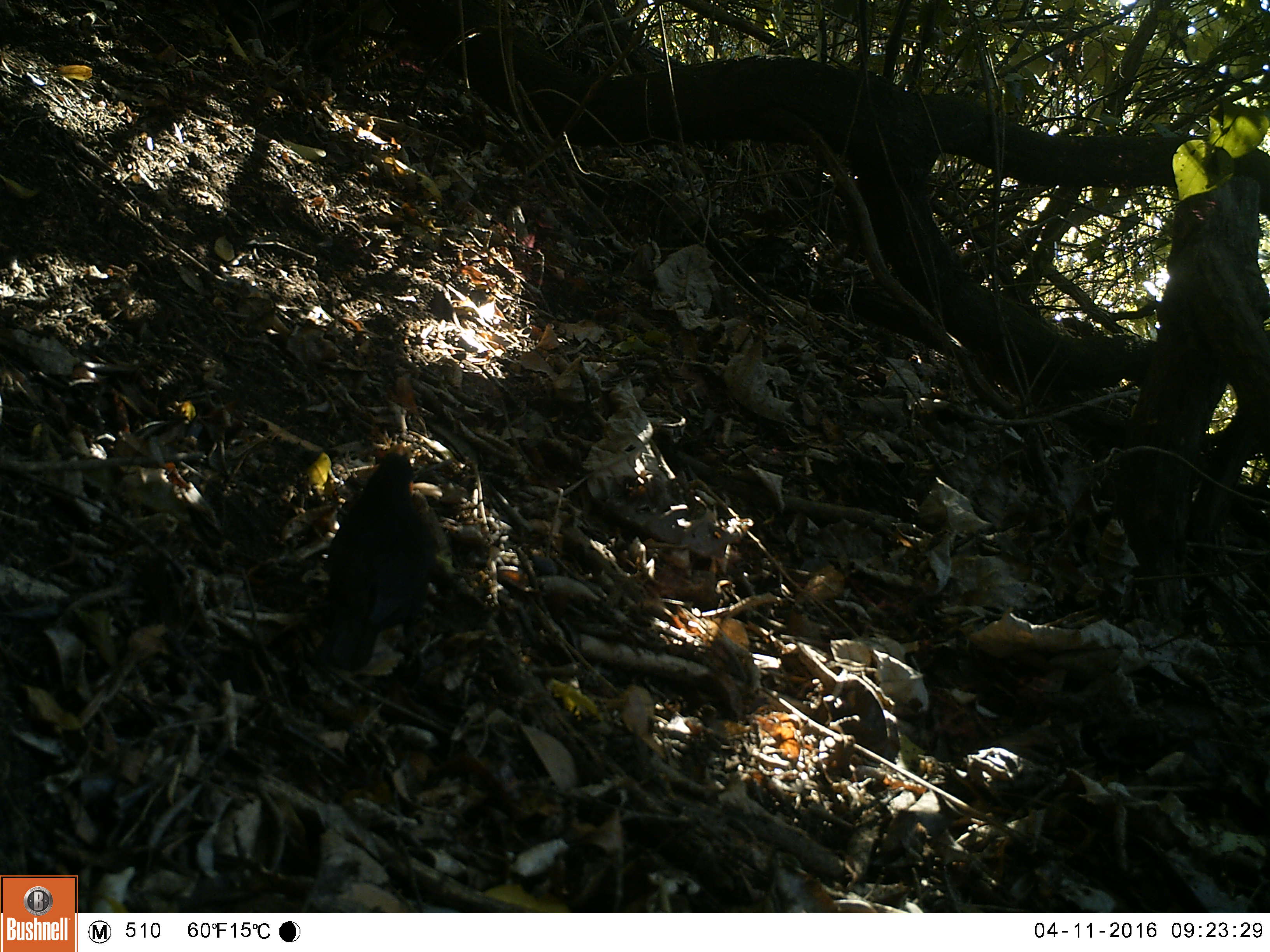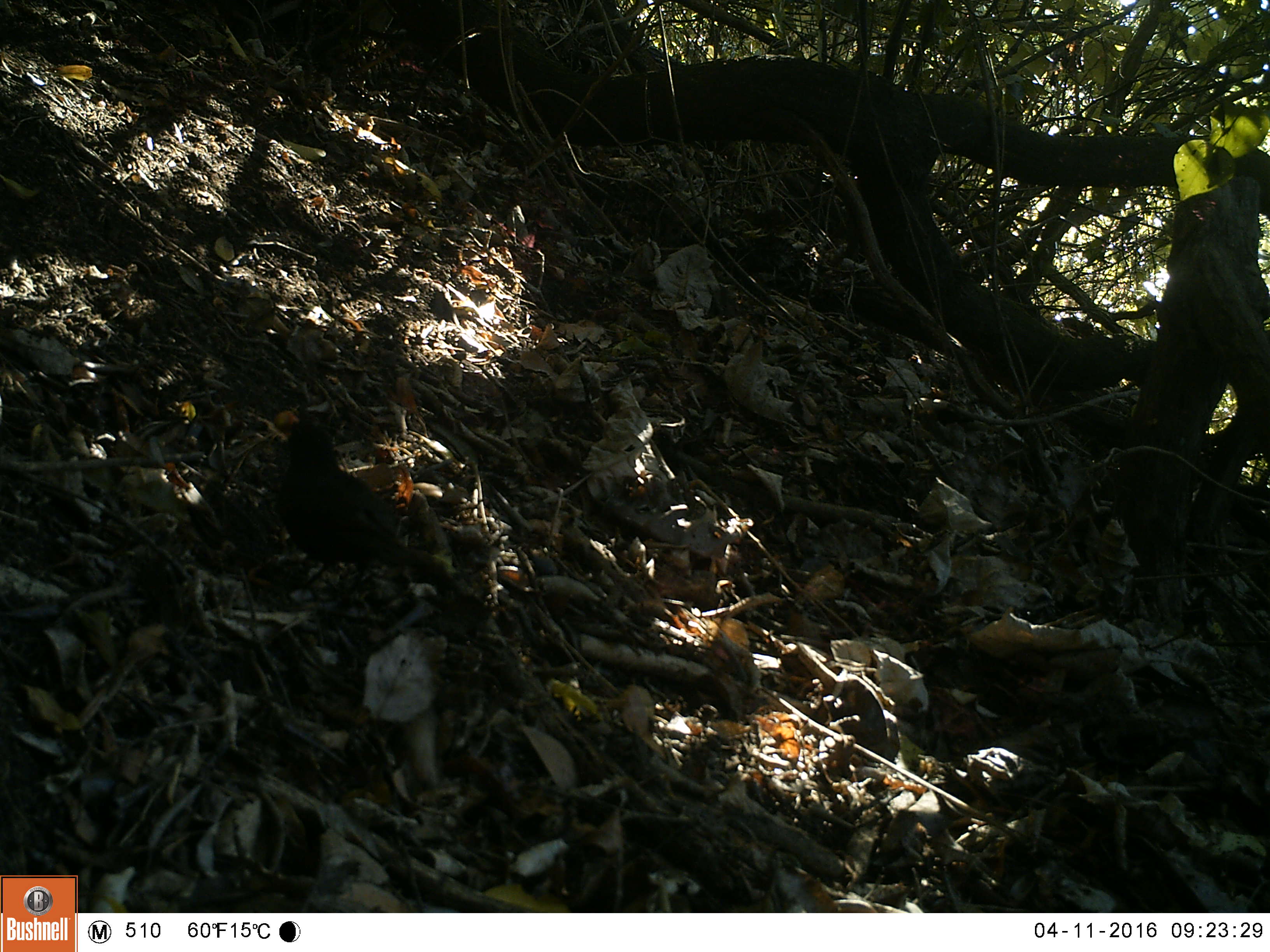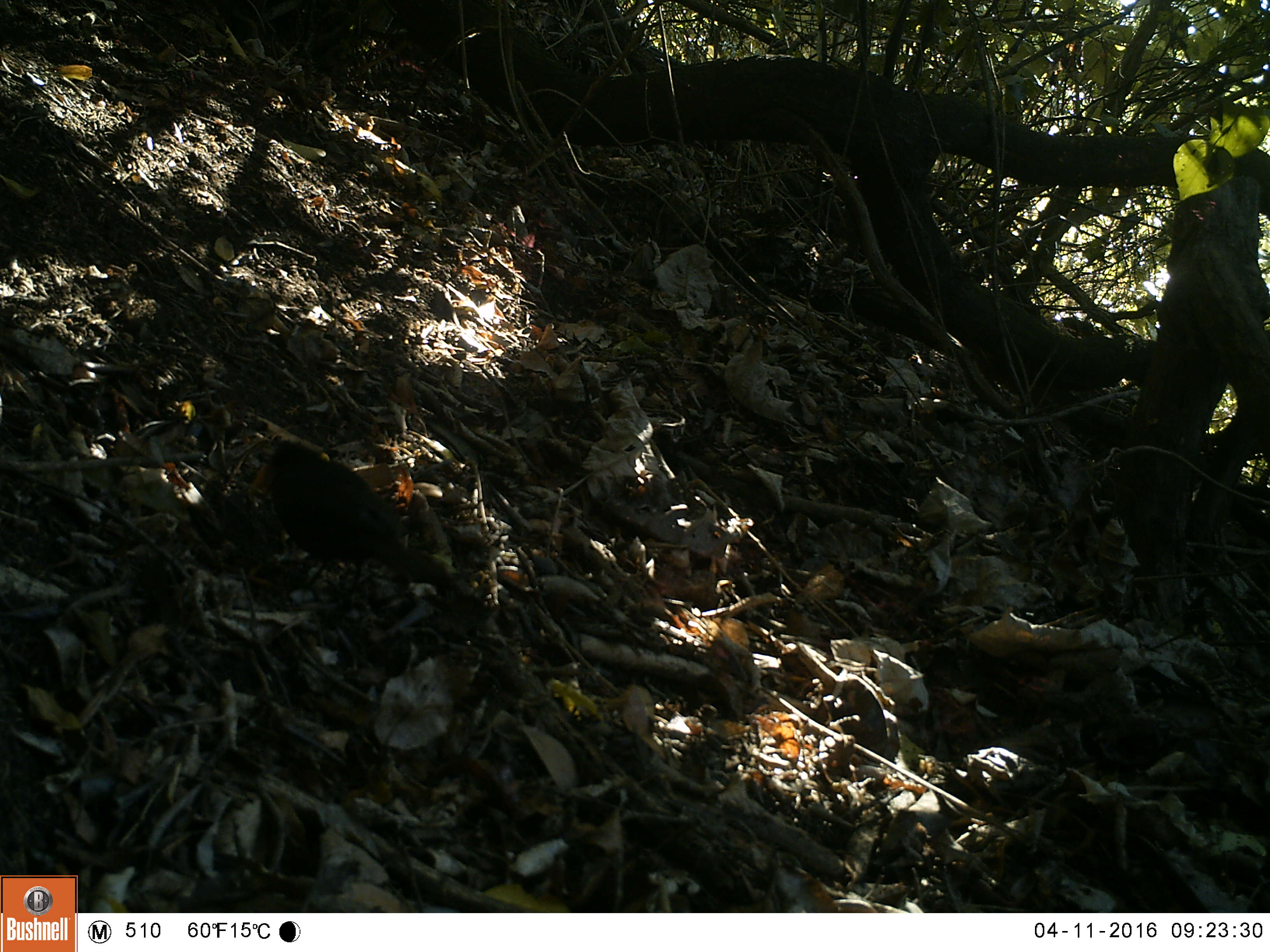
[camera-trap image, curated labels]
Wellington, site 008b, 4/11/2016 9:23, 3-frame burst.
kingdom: Animalia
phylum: Chordata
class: Aves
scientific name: Aves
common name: bird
Bird (Aves).